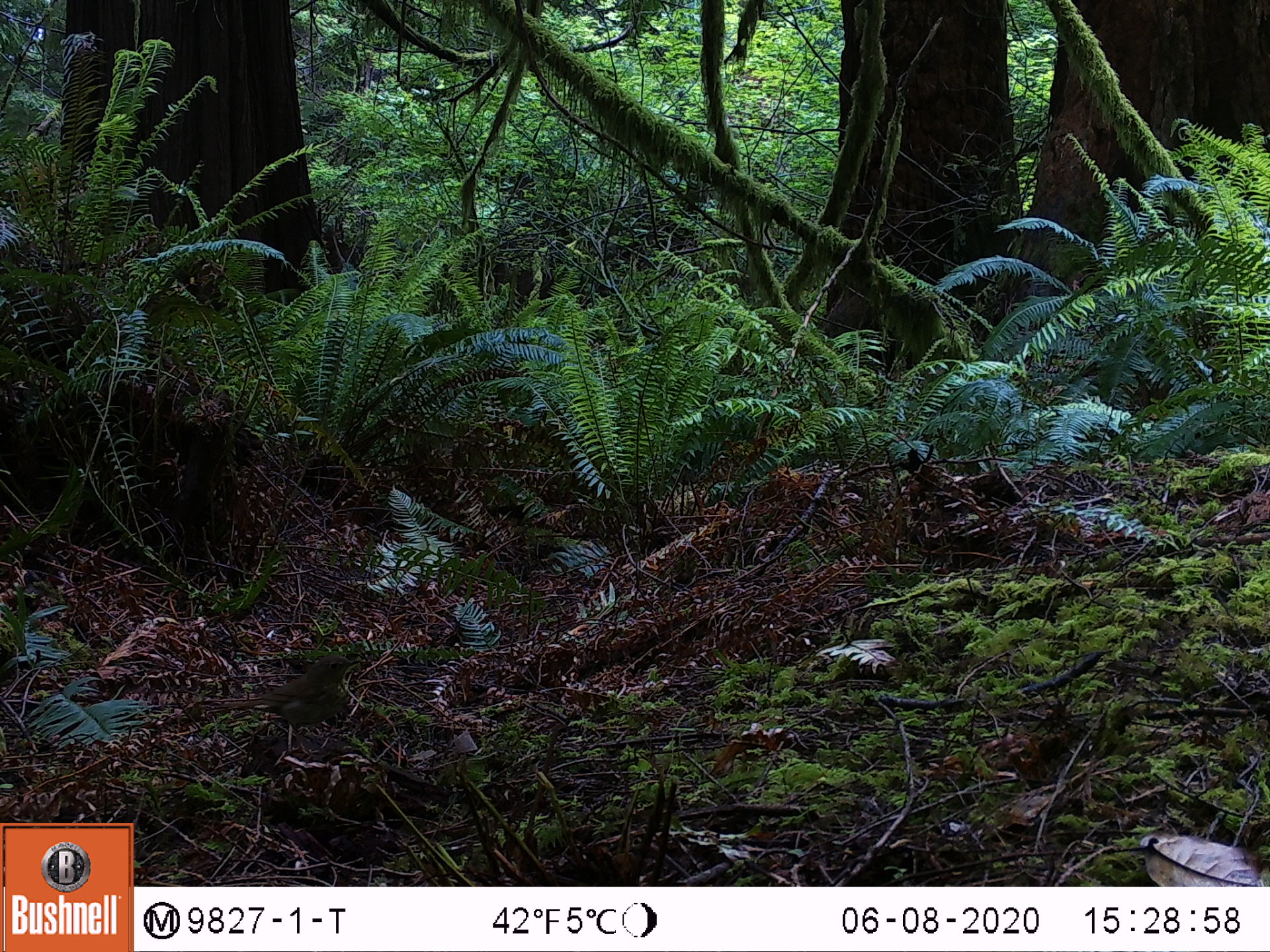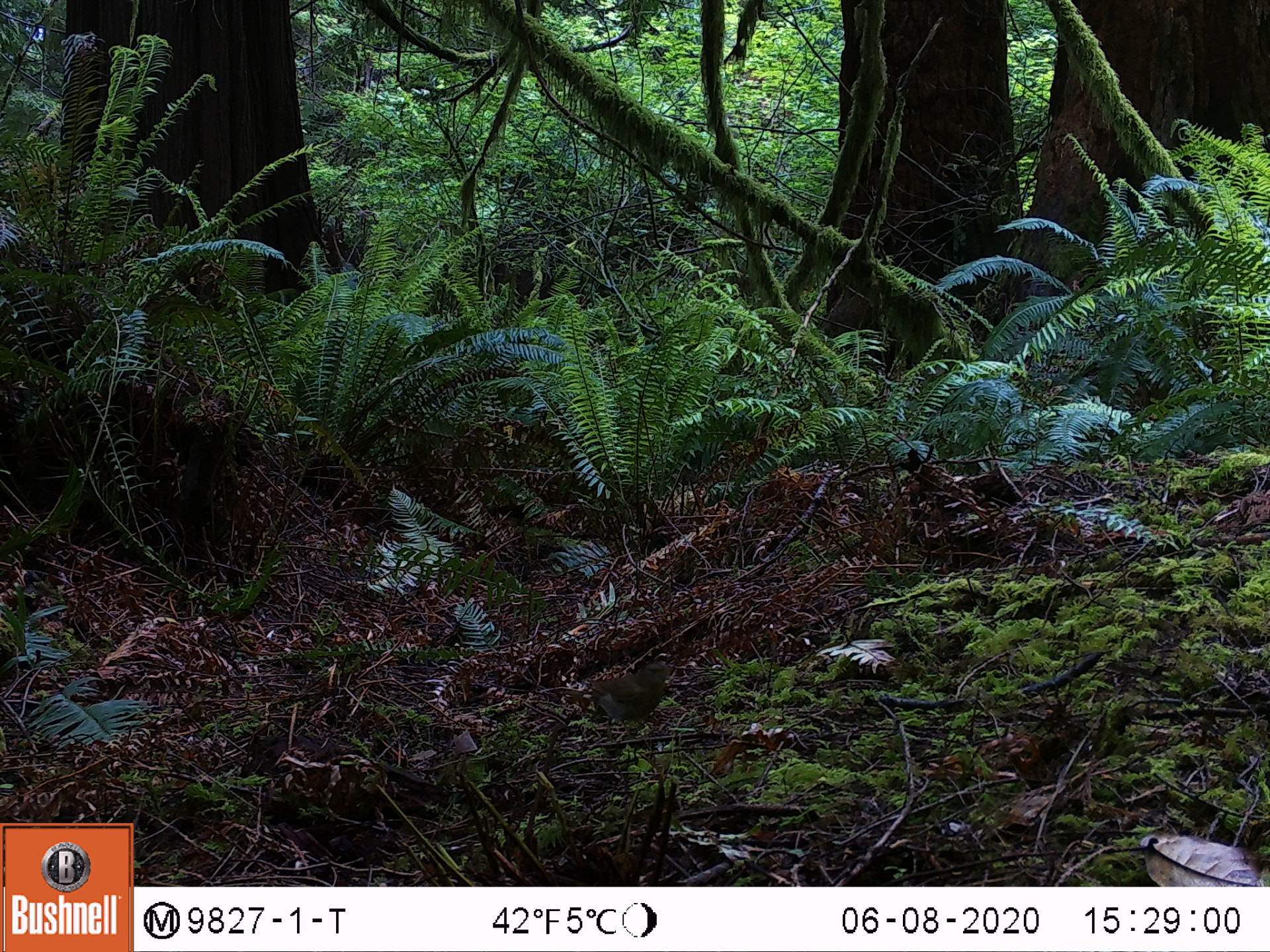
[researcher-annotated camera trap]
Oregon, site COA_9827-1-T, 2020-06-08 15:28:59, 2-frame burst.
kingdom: Animalia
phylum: Chordata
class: Aves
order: Passeriformes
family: Turdidae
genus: Catharus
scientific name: Catharus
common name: brown thrushes and nightingale-thrushes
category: catharus species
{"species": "catharus species (brown thrushes and nightingale-thrushes) (Catharus)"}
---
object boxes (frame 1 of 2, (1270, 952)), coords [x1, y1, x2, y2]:
catharus species: [203, 640, 378, 773]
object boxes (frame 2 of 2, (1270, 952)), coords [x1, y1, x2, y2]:
catharus species: [560, 650, 687, 756]